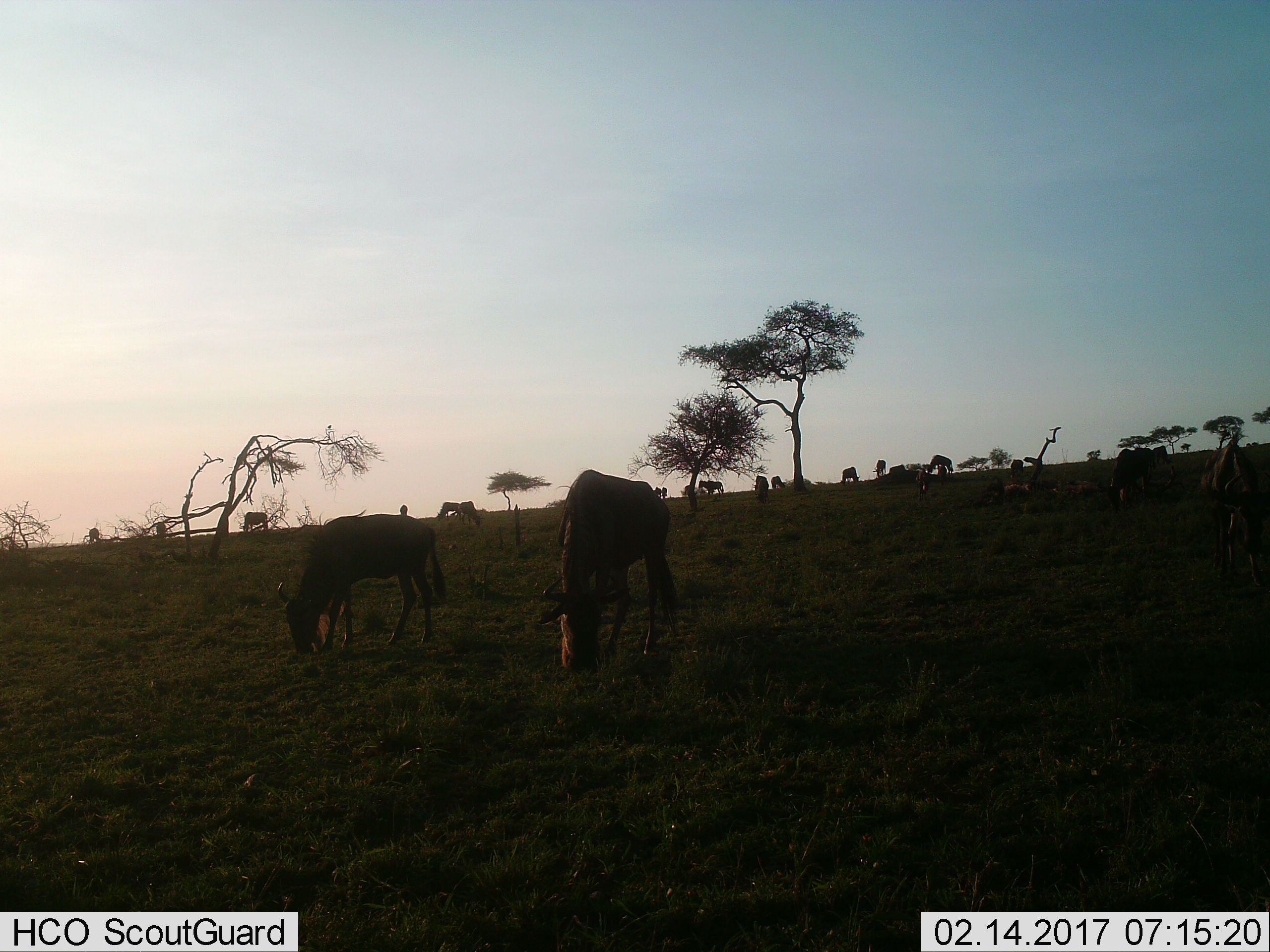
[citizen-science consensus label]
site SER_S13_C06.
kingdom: Animalia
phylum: Chordata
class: Mammalia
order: Artiodactyla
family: Bovidae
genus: Connochaetes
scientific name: Connochaetes taurinus taurinus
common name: blue wildebeest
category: wildebeestblue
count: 11-50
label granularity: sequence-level